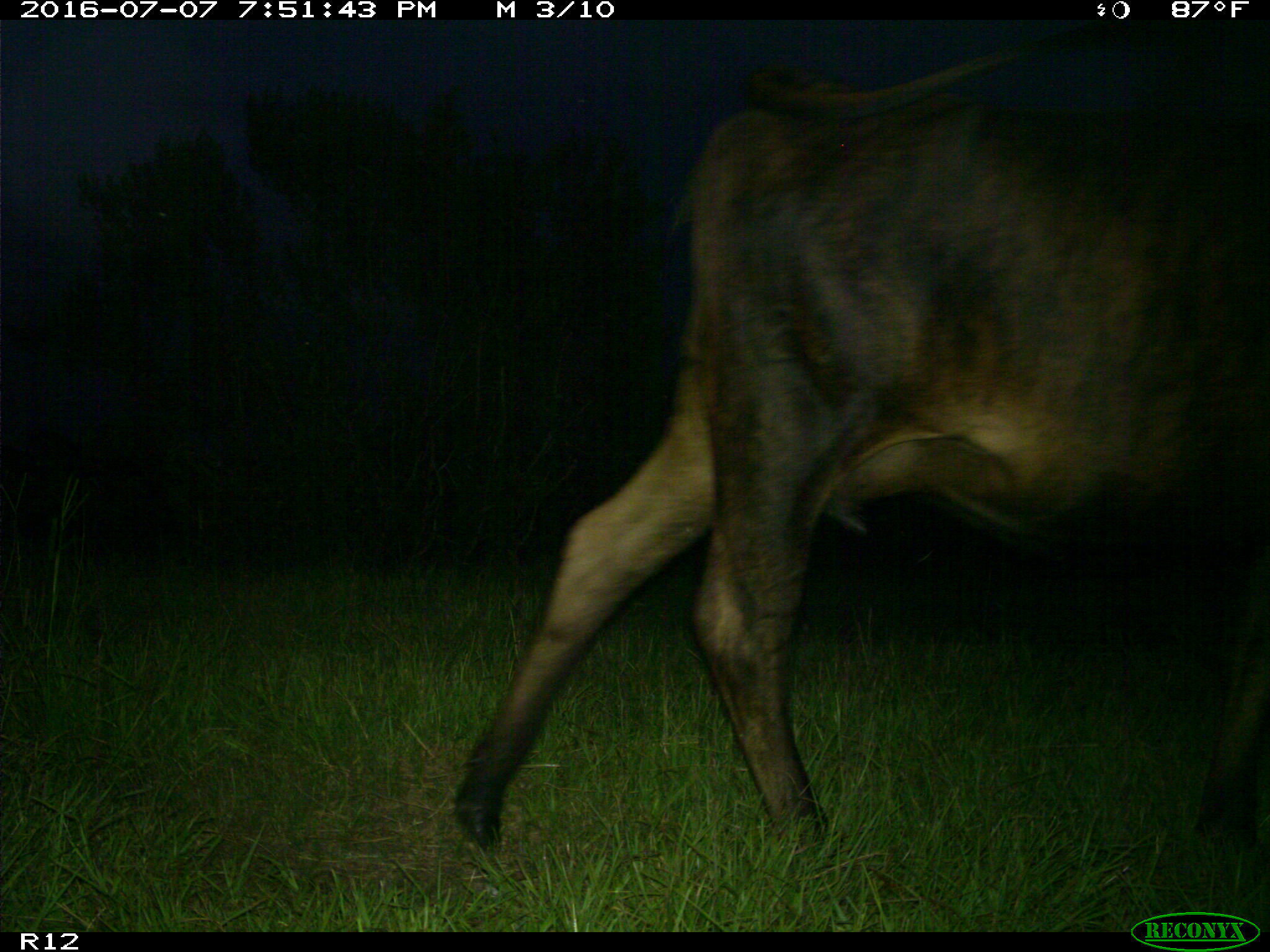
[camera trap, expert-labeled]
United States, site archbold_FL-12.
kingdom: Animalia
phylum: Chordata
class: Mammalia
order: Artiodactyla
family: Bovidae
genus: Bos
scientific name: Bos taurus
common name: domestic cow